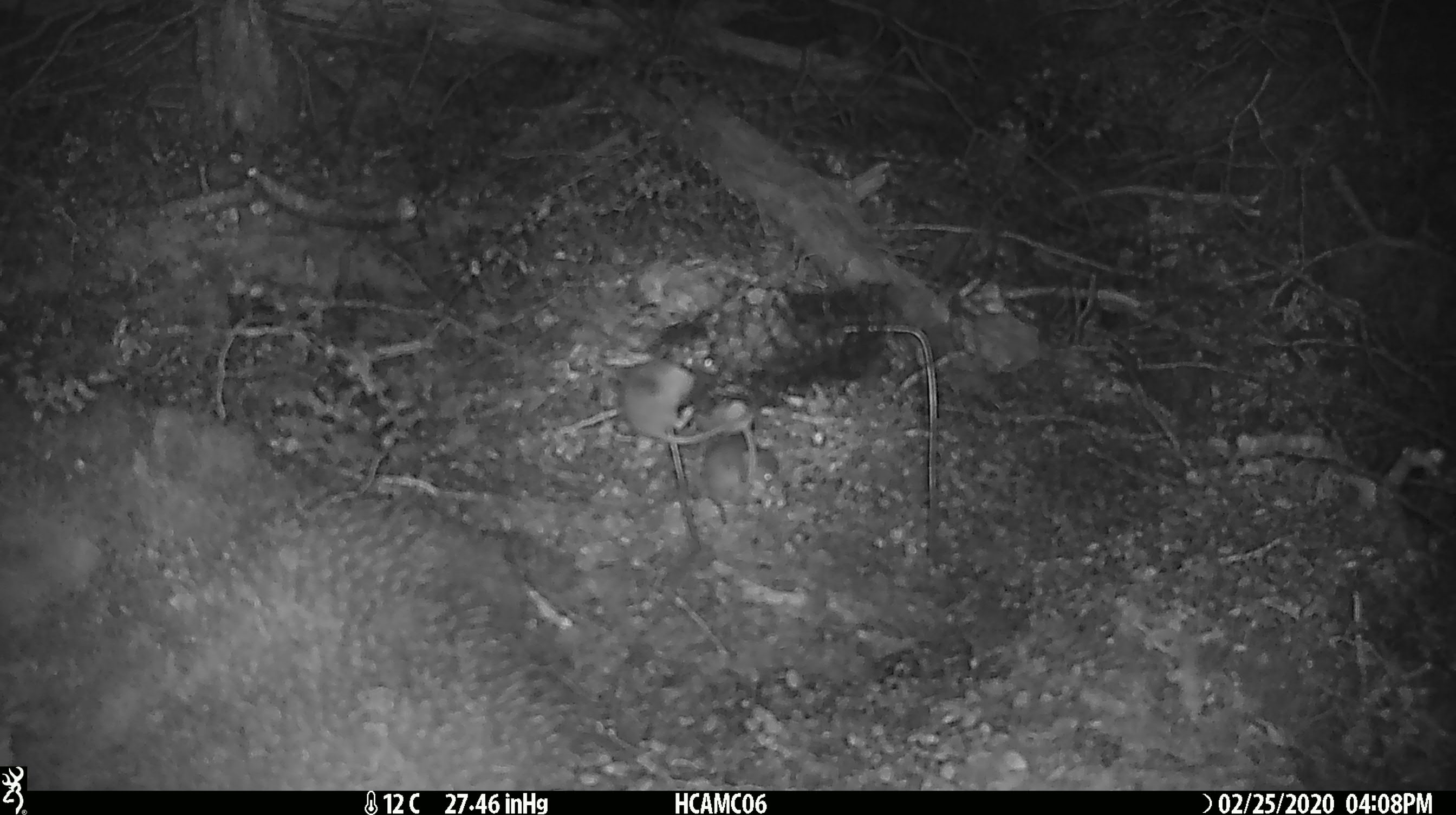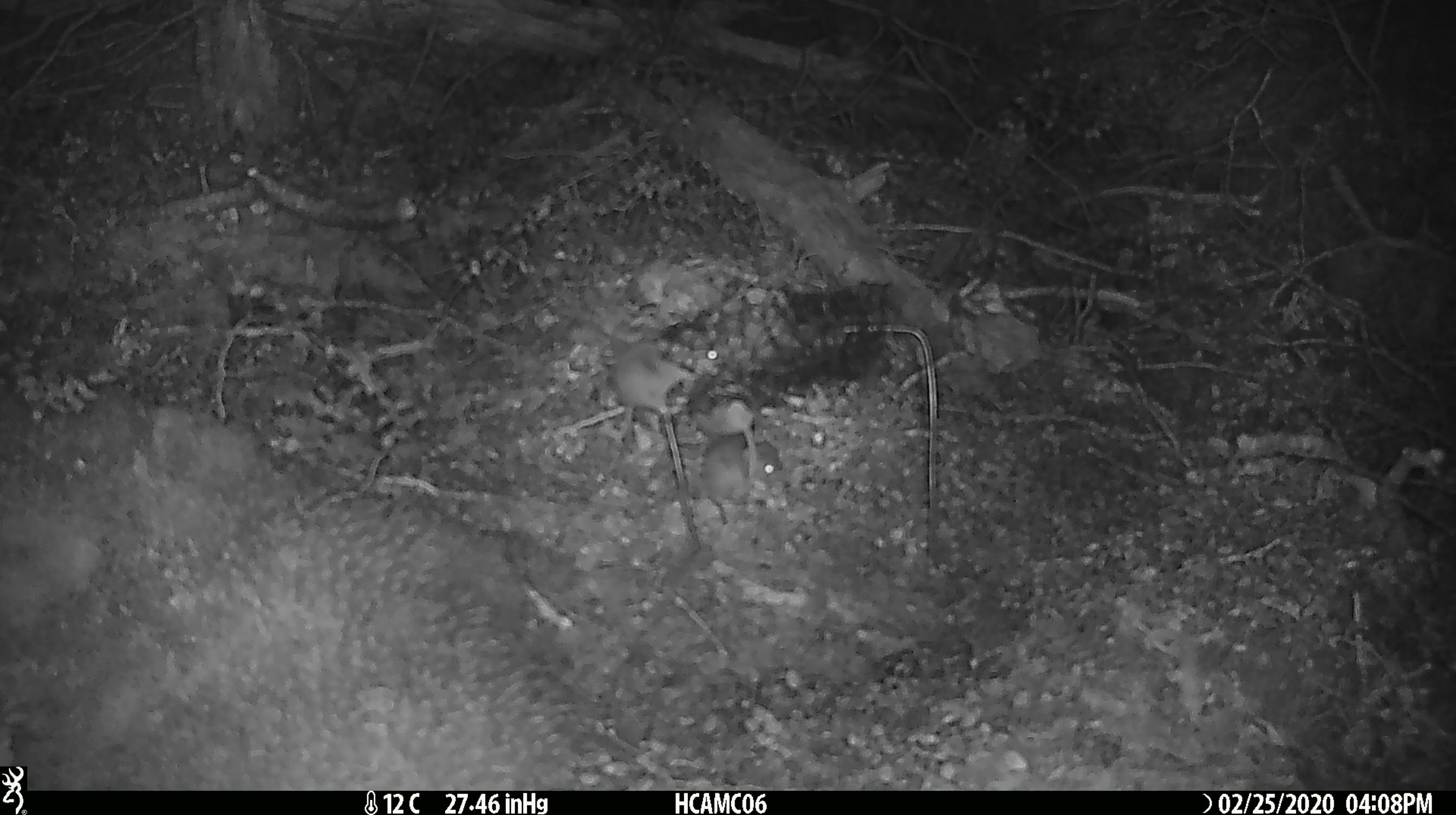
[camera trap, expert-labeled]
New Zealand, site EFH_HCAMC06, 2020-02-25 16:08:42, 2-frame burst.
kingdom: Animalia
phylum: Chordata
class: Mammalia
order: Rodentia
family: Muridae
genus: Mus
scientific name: Mus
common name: mouse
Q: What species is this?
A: Mouse (Mus).